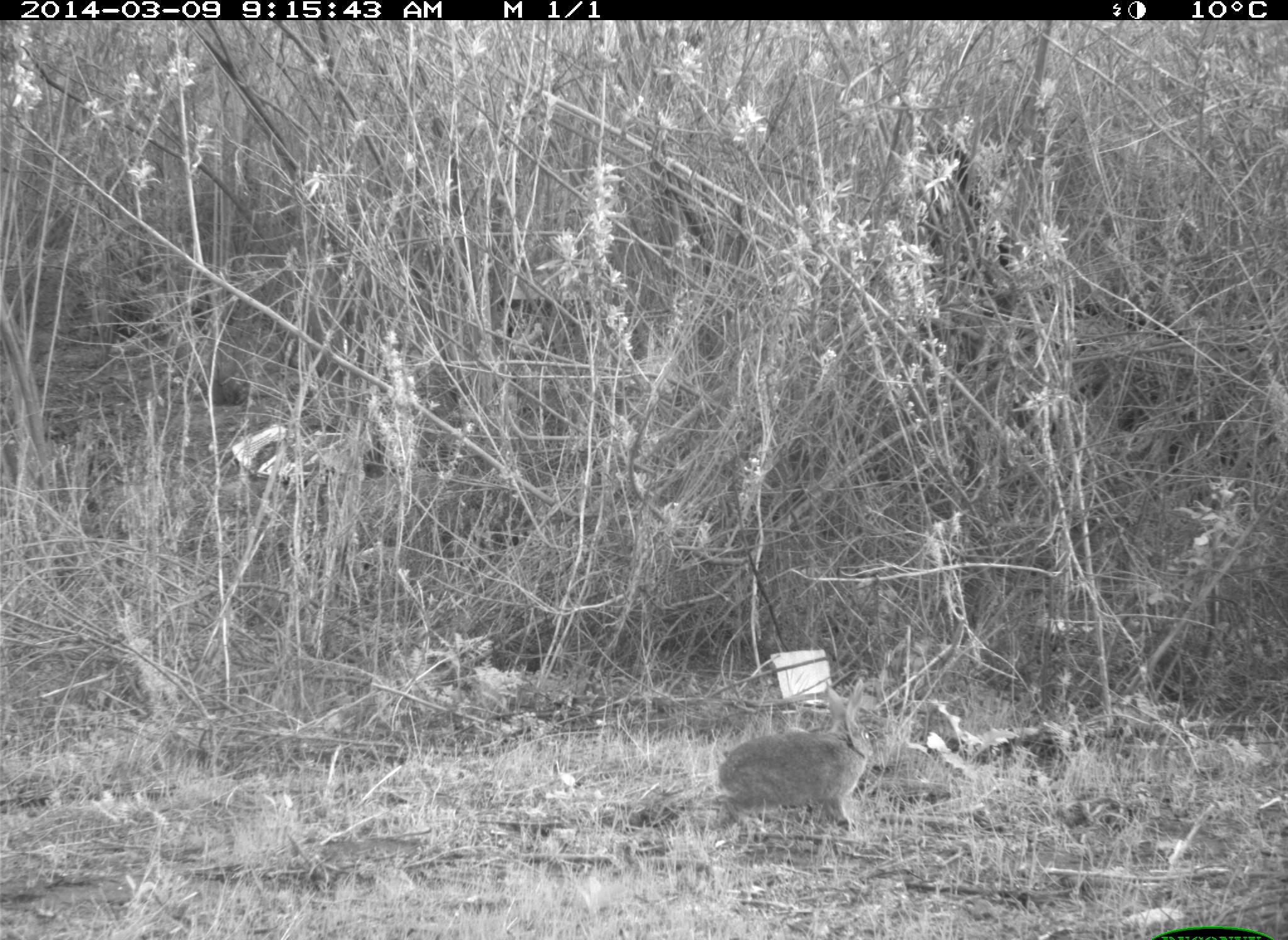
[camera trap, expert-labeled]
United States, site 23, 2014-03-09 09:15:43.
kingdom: Animalia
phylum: Chordata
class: Mammalia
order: Lagomorpha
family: Leporidae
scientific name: Leporidae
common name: rabbits and hares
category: rabbit